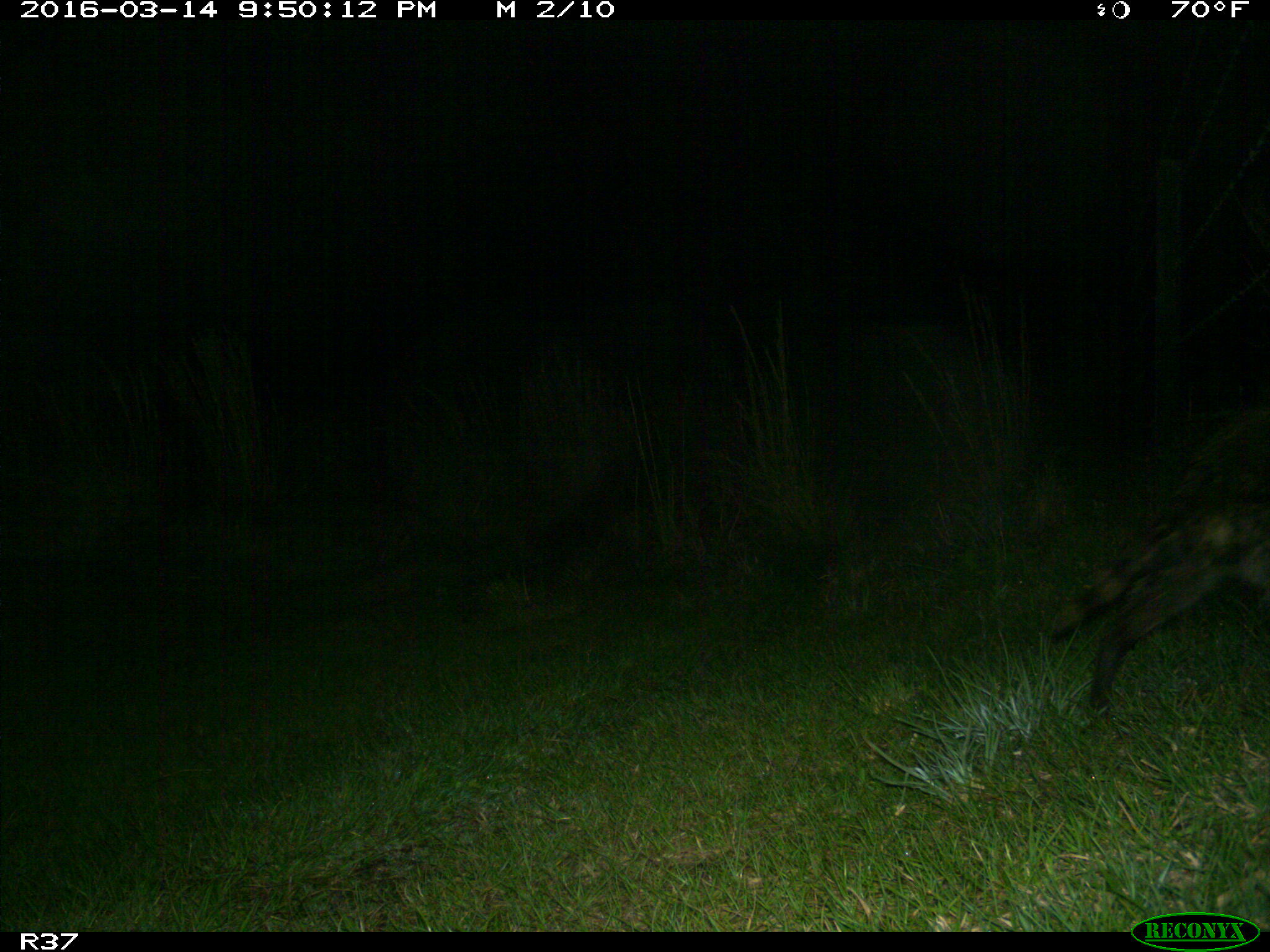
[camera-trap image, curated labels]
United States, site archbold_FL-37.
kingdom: Animalia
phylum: Chordata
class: Mammalia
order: Carnivora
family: Procyonidae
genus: Procyon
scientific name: Procyon lotor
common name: common raccoon